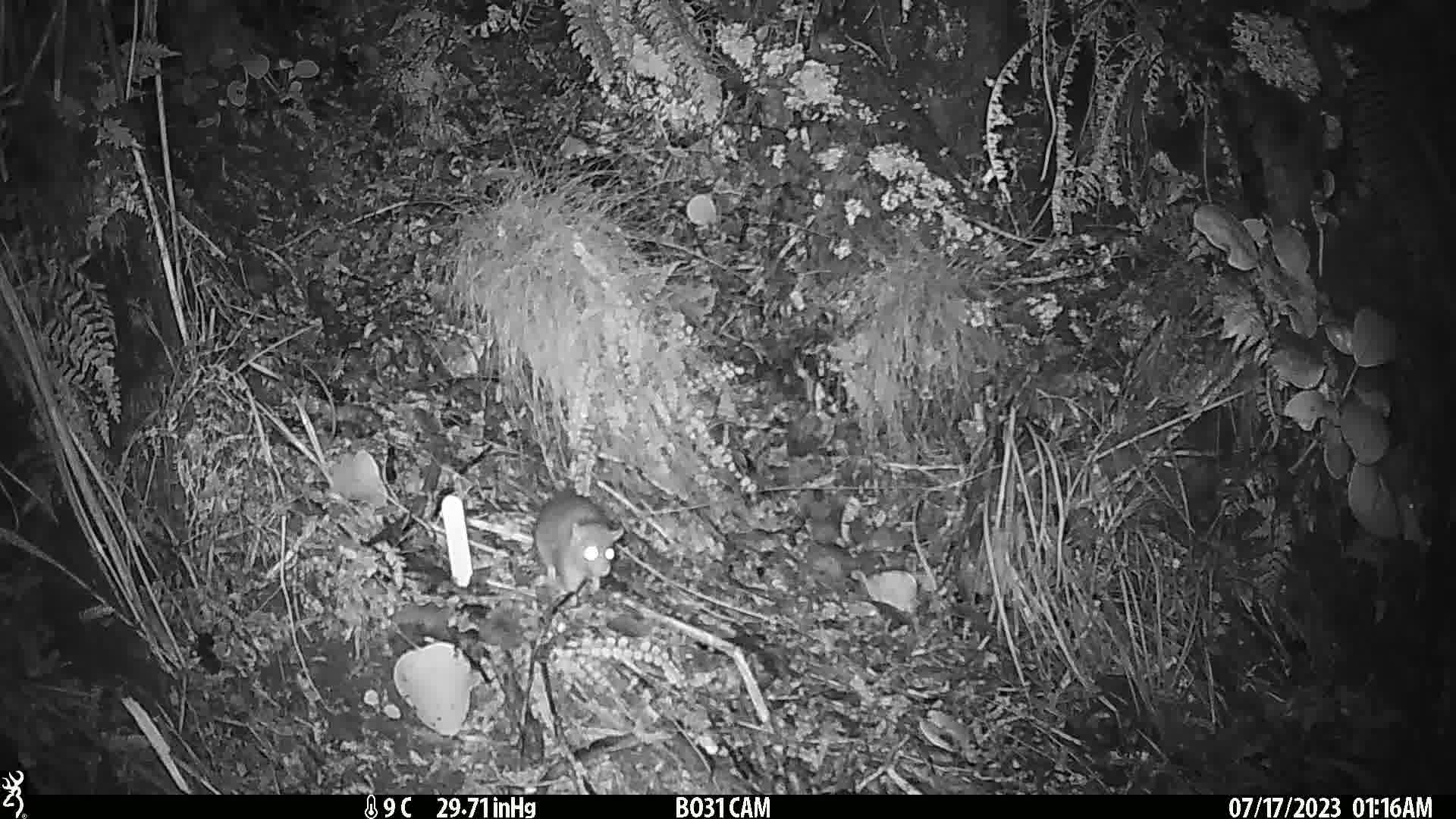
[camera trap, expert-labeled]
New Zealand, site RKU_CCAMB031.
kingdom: Animalia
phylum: Chordata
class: Mammalia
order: Rodentia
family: Muridae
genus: Rattus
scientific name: Rattus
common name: rat